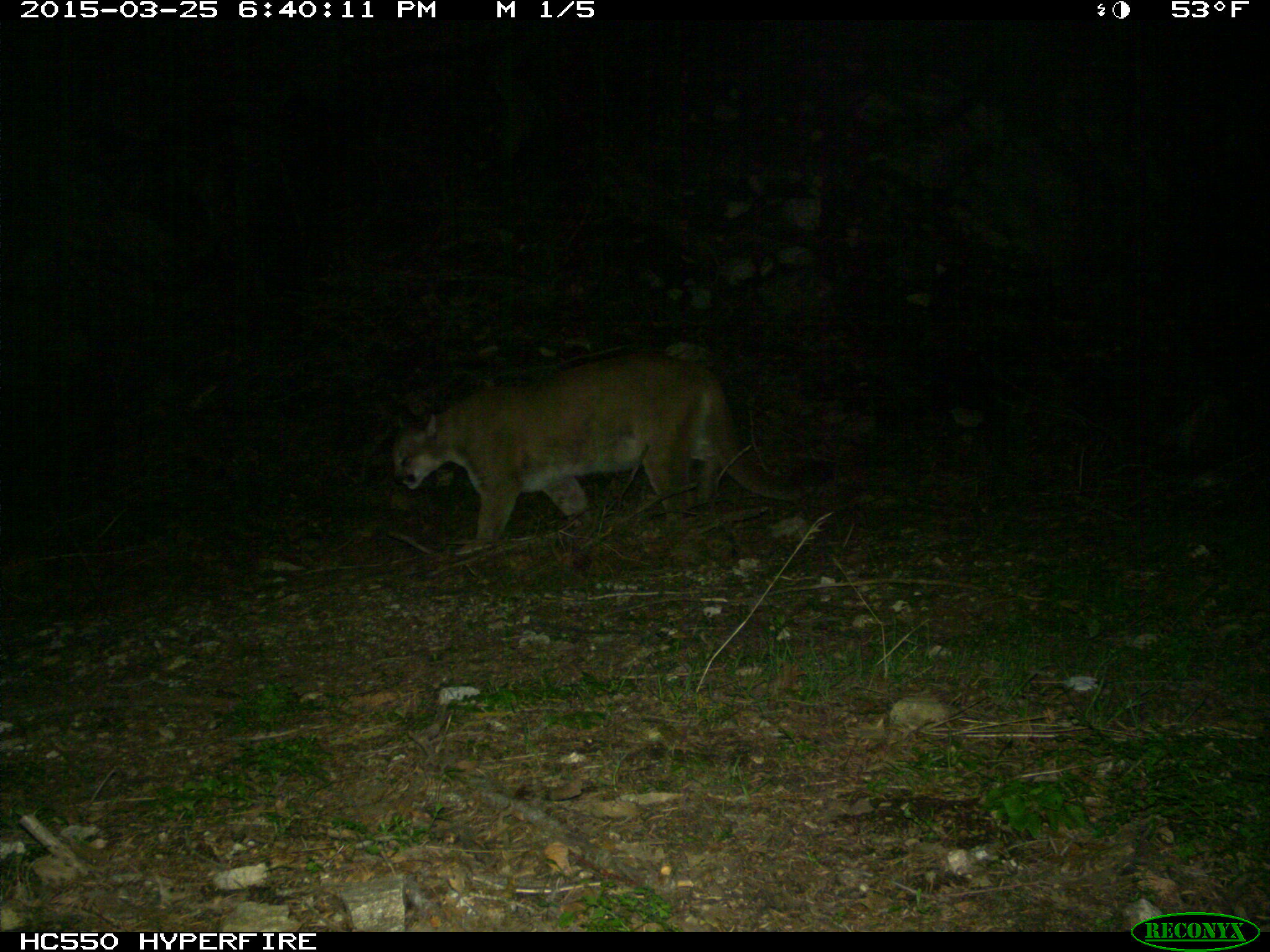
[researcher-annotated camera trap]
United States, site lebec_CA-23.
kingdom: Animalia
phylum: Chordata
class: Mammalia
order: Carnivora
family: Felidae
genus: Puma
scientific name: Puma concolor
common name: mountain lion